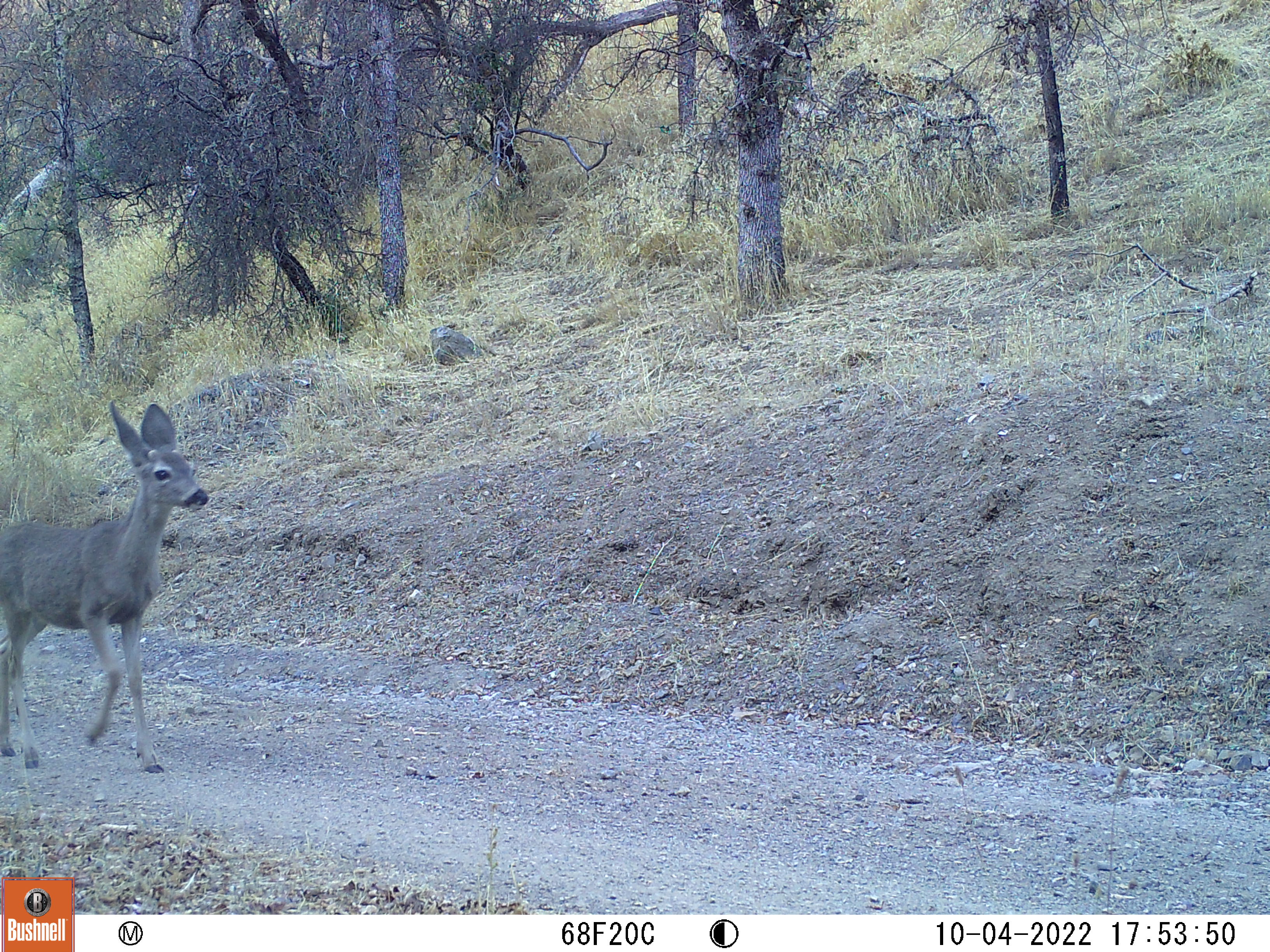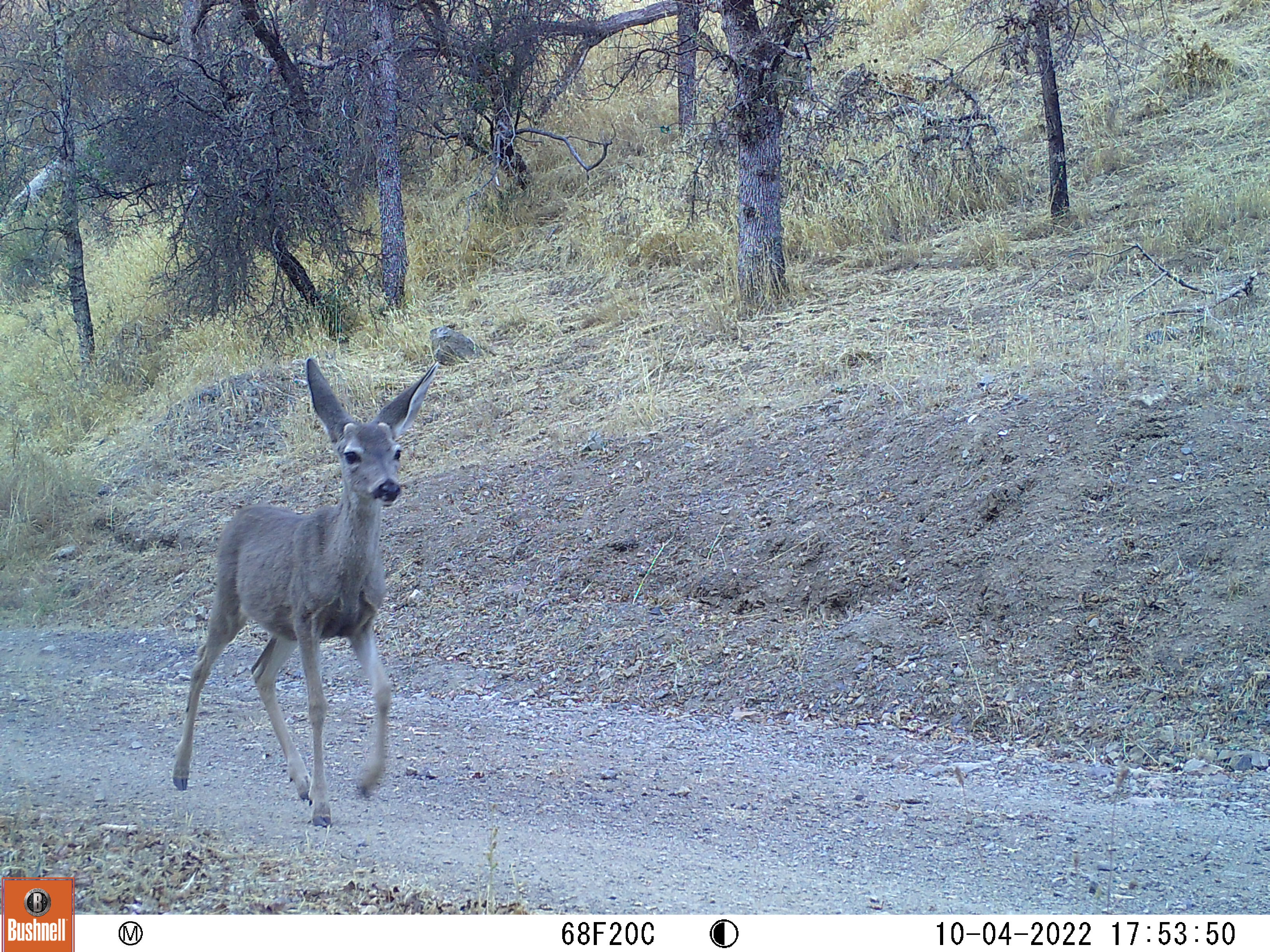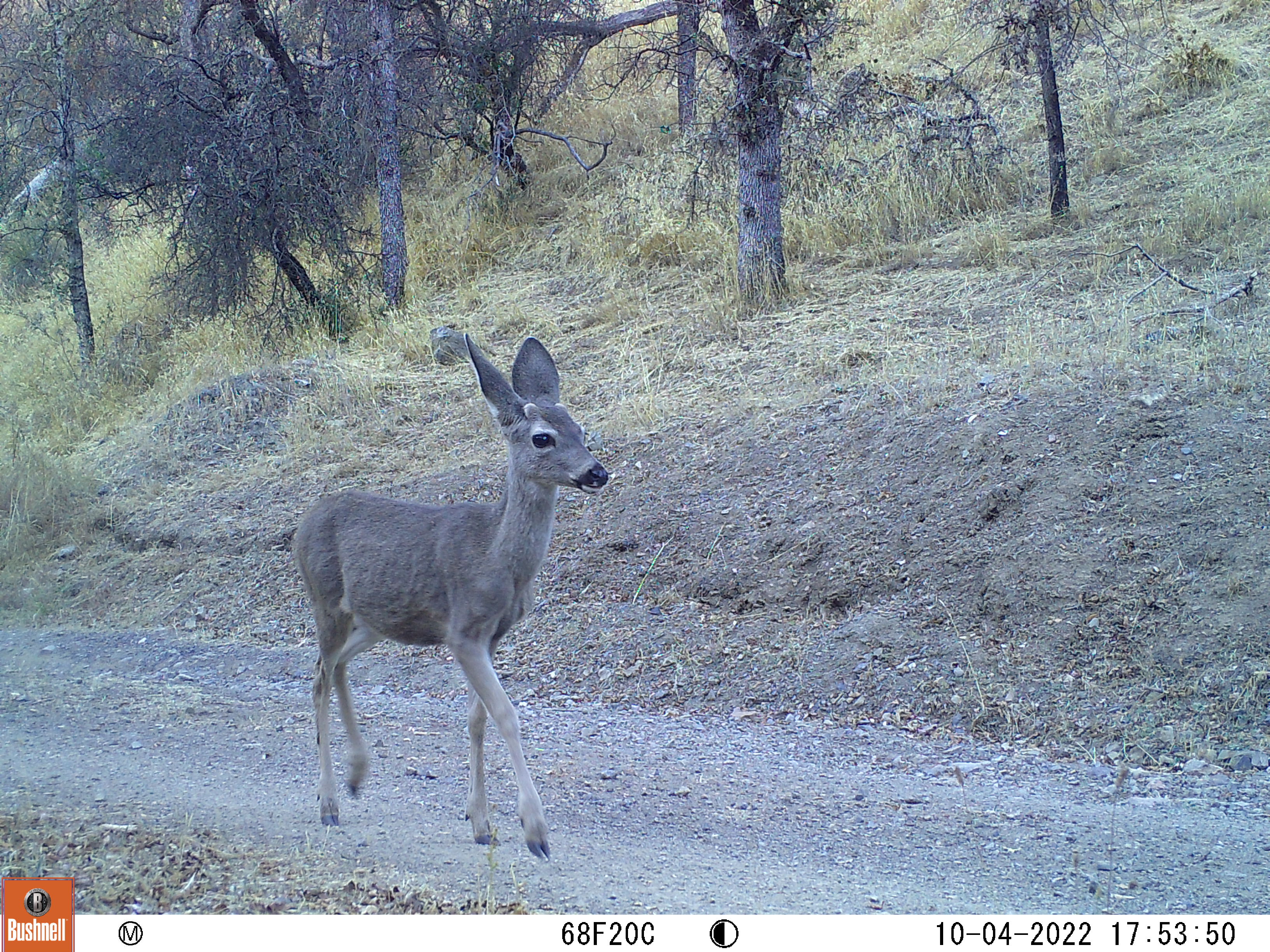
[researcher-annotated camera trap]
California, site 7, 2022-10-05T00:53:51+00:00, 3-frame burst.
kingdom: Animalia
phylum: Chordata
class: Mammalia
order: Artiodactyla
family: Cervidae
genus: Odocoileus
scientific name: Odocoileus hemionus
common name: mule deer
Mule deer (Odocoileus hemionus).